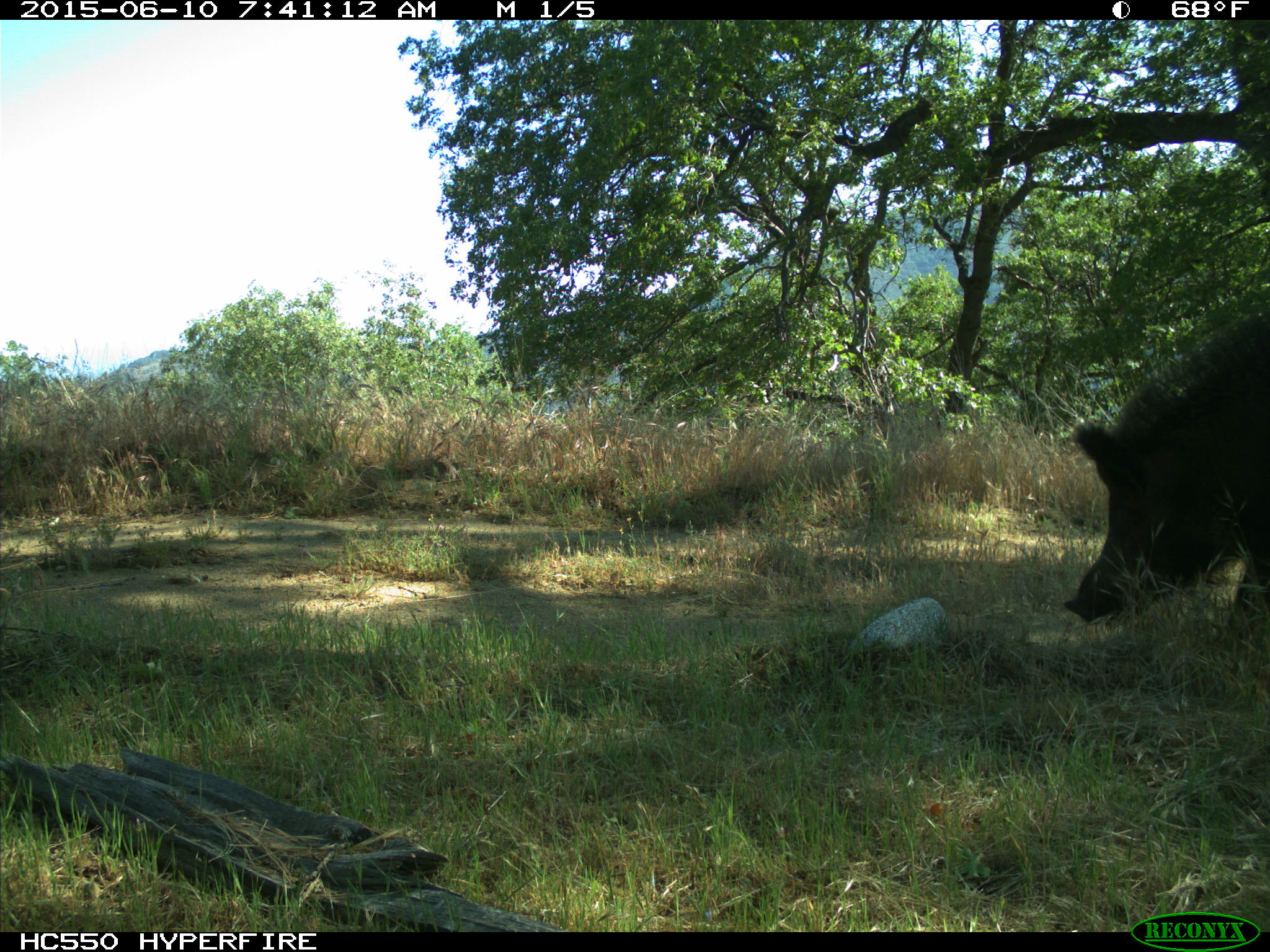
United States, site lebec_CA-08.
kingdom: Animalia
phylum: Chordata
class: Mammalia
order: Artiodactyla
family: Suidae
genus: Sus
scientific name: Sus scrofa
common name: wild boar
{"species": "Sus scrofa (wild boar)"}